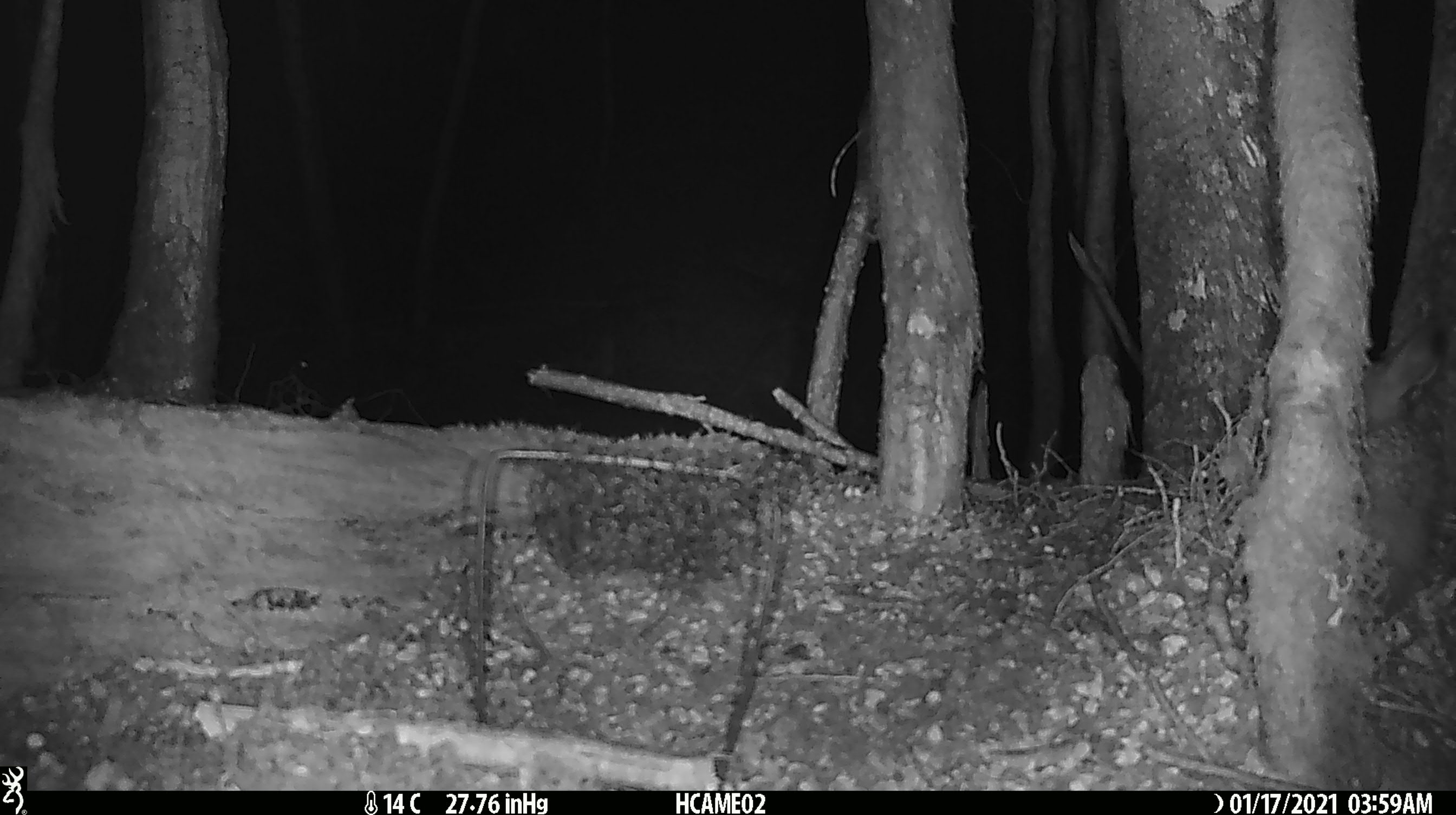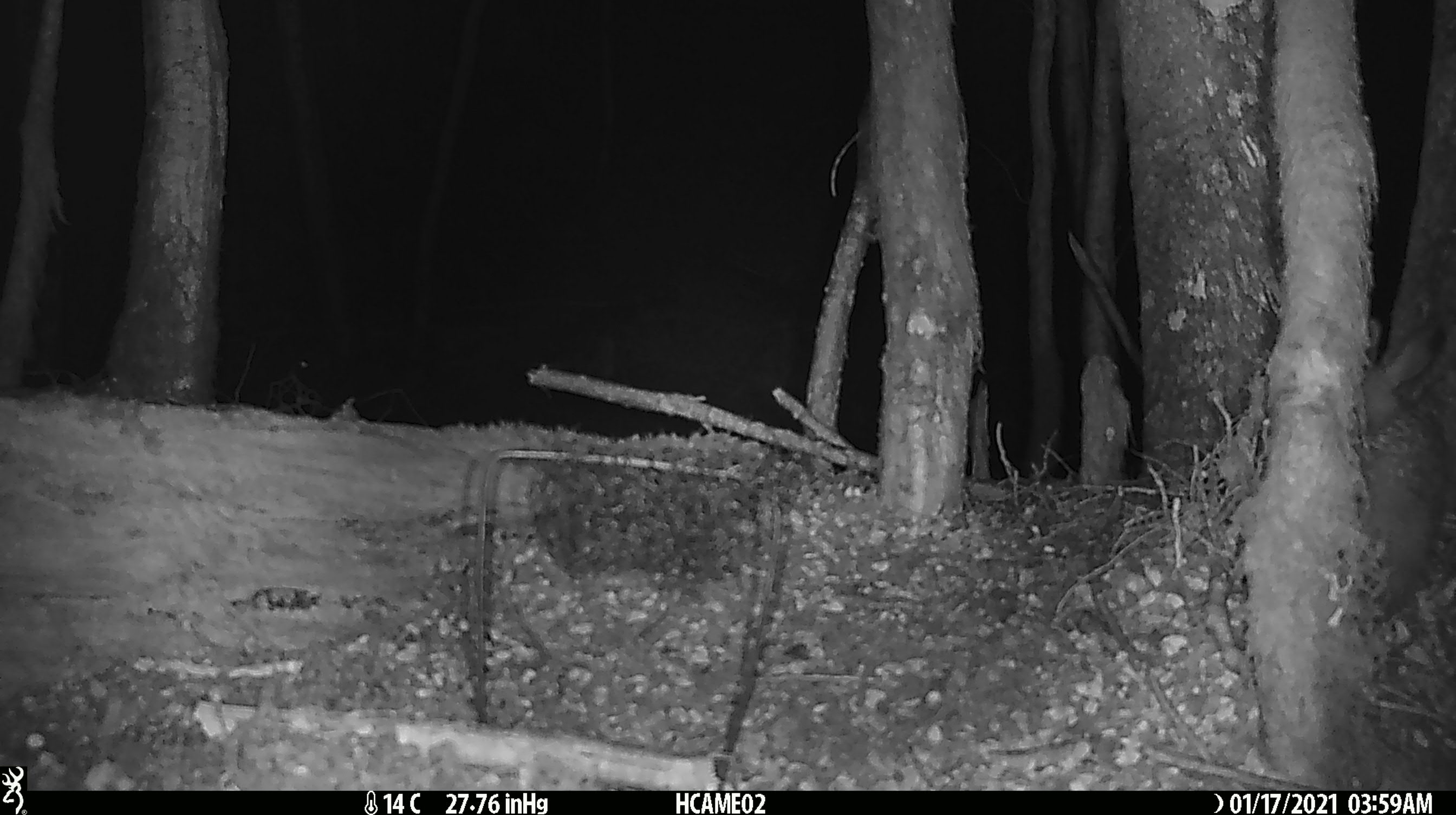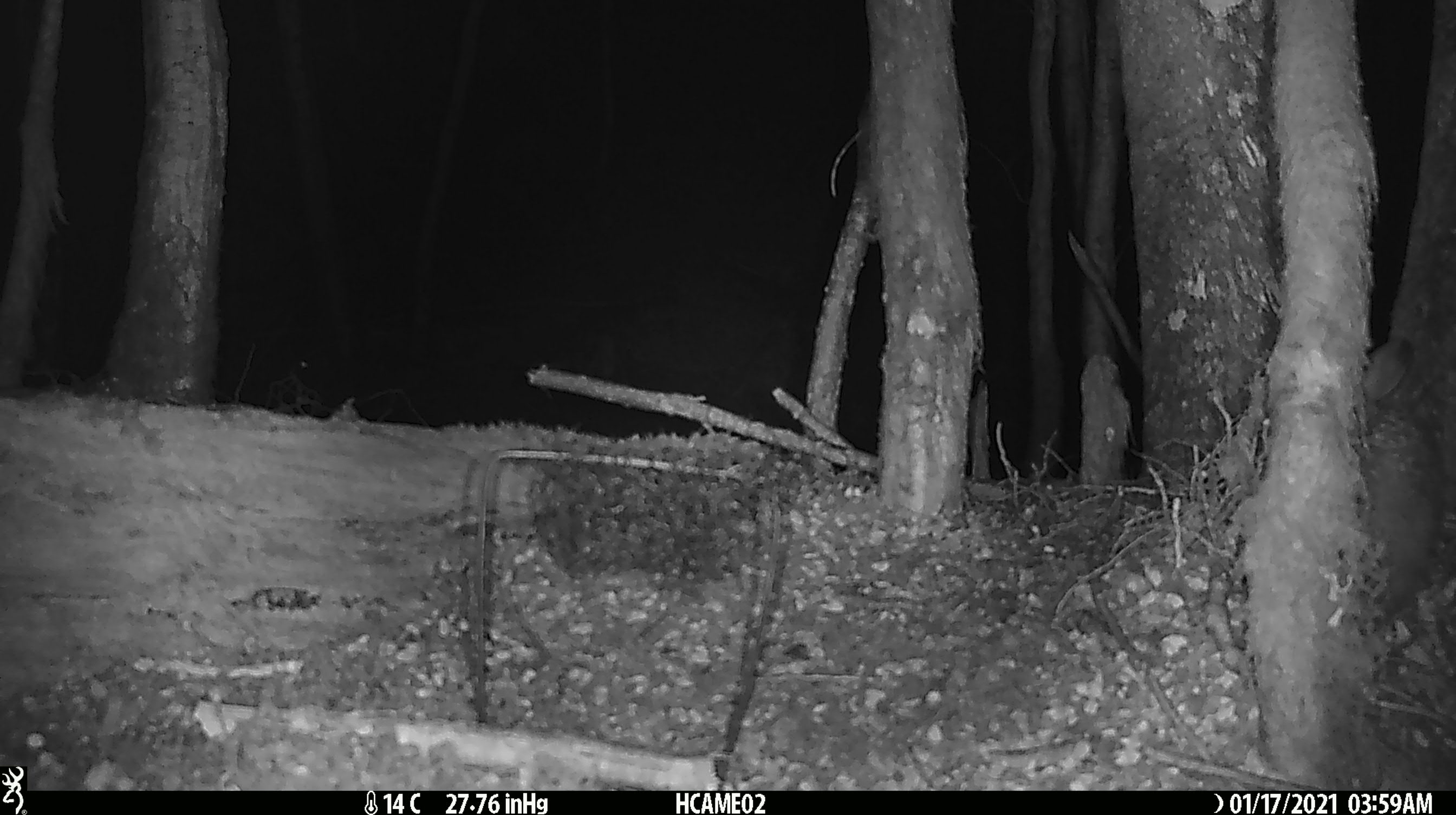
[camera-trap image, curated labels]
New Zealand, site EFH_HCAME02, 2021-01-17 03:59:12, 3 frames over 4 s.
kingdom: Animalia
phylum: Chordata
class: Mammalia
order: Lagomorpha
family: Leporidae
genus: Oryctolagus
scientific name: Oryctolagus cuniculus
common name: european rabbit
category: rabbit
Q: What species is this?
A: Rabbit (european rabbit) (Oryctolagus cuniculus).